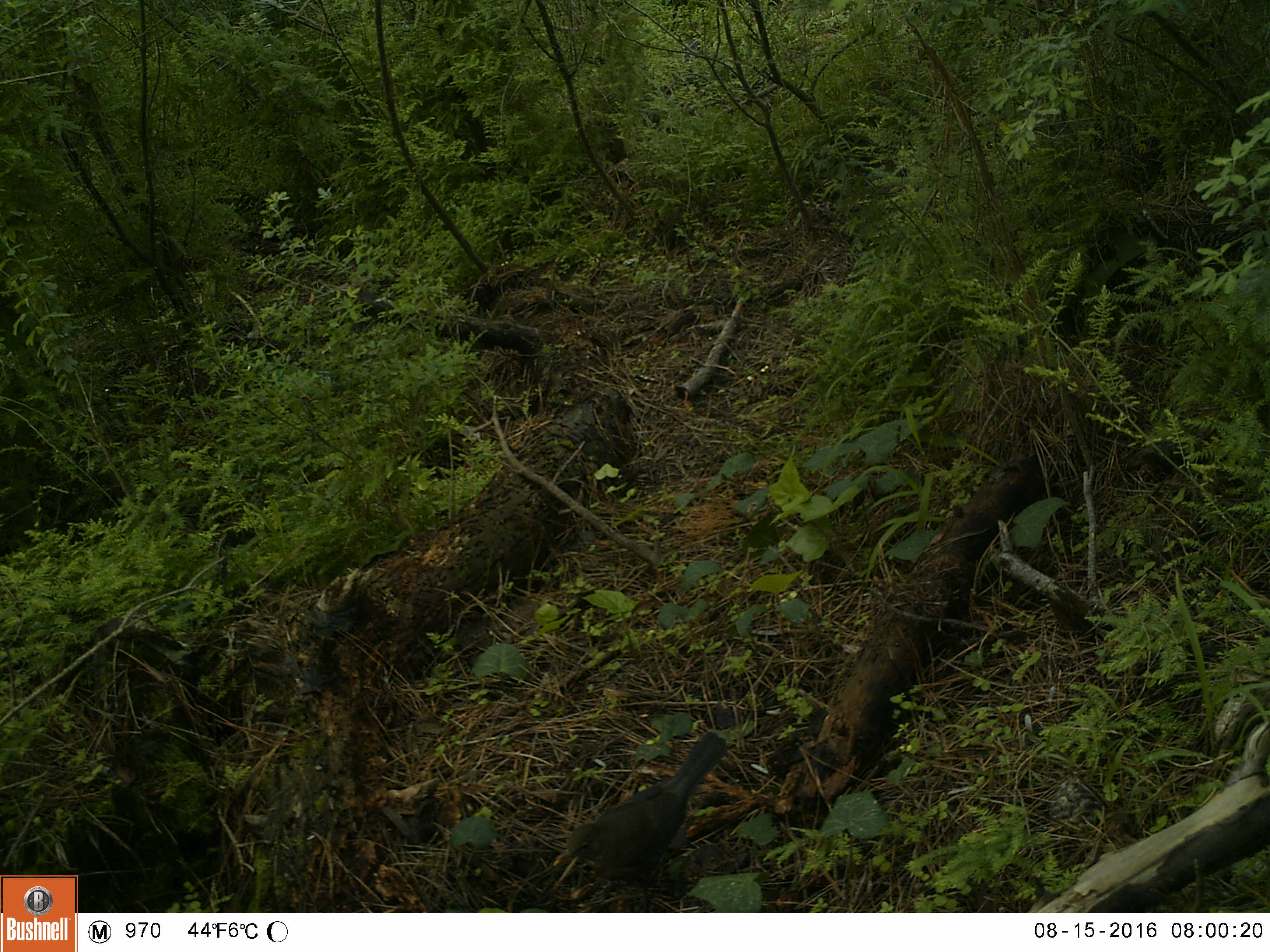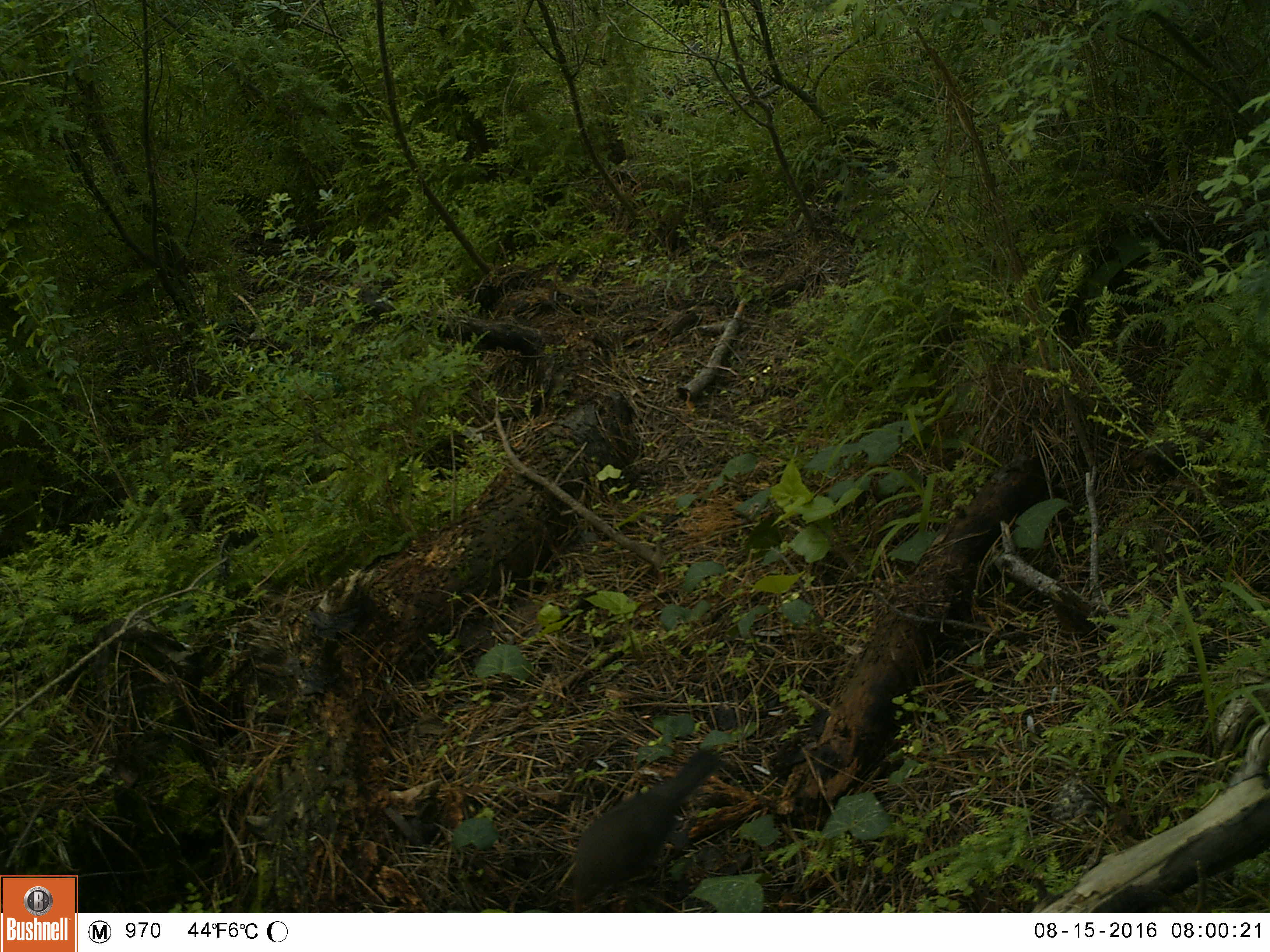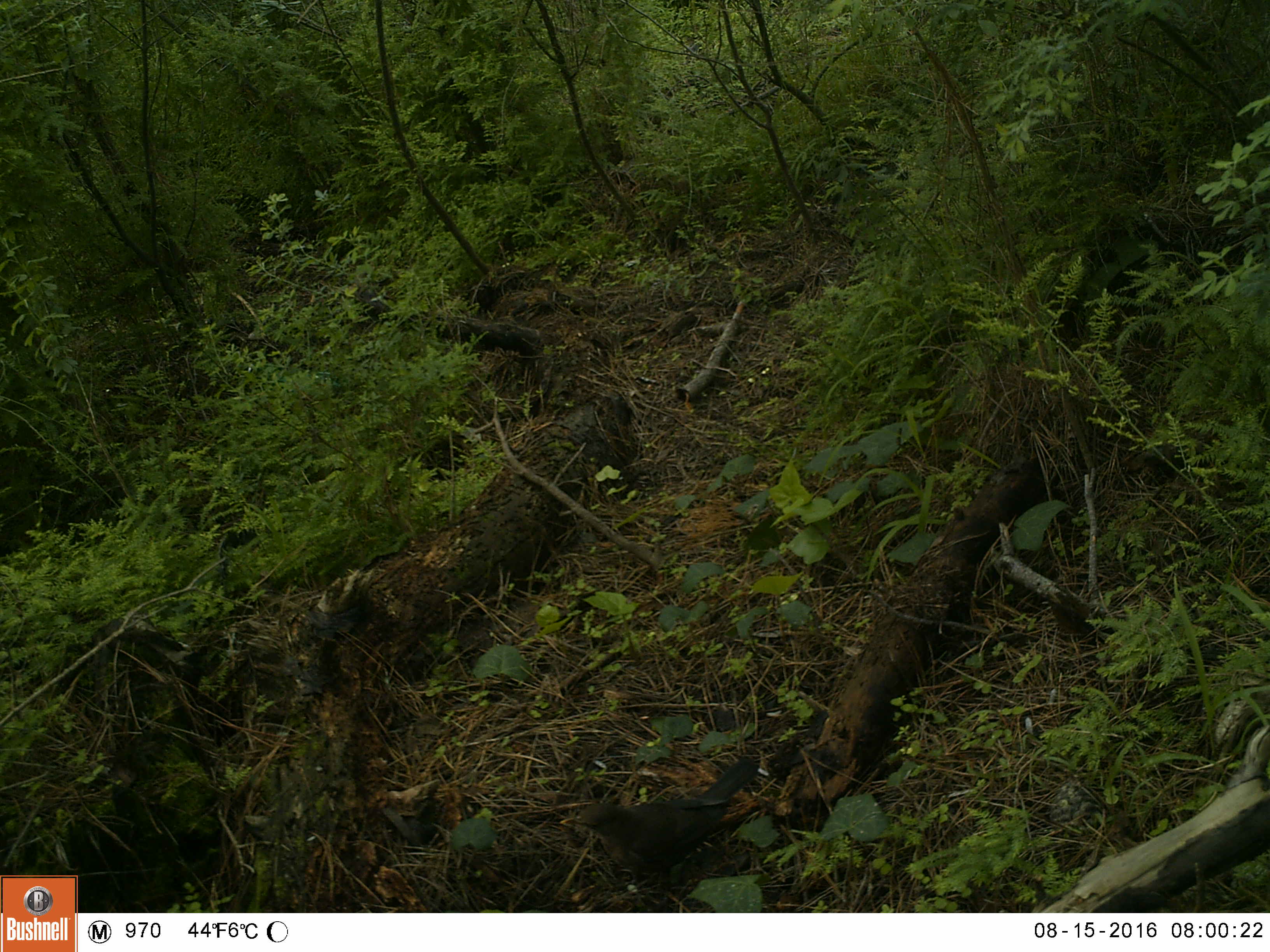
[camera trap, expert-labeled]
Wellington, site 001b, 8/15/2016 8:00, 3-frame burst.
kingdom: Animalia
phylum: Chordata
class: Aves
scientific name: Aves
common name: bird